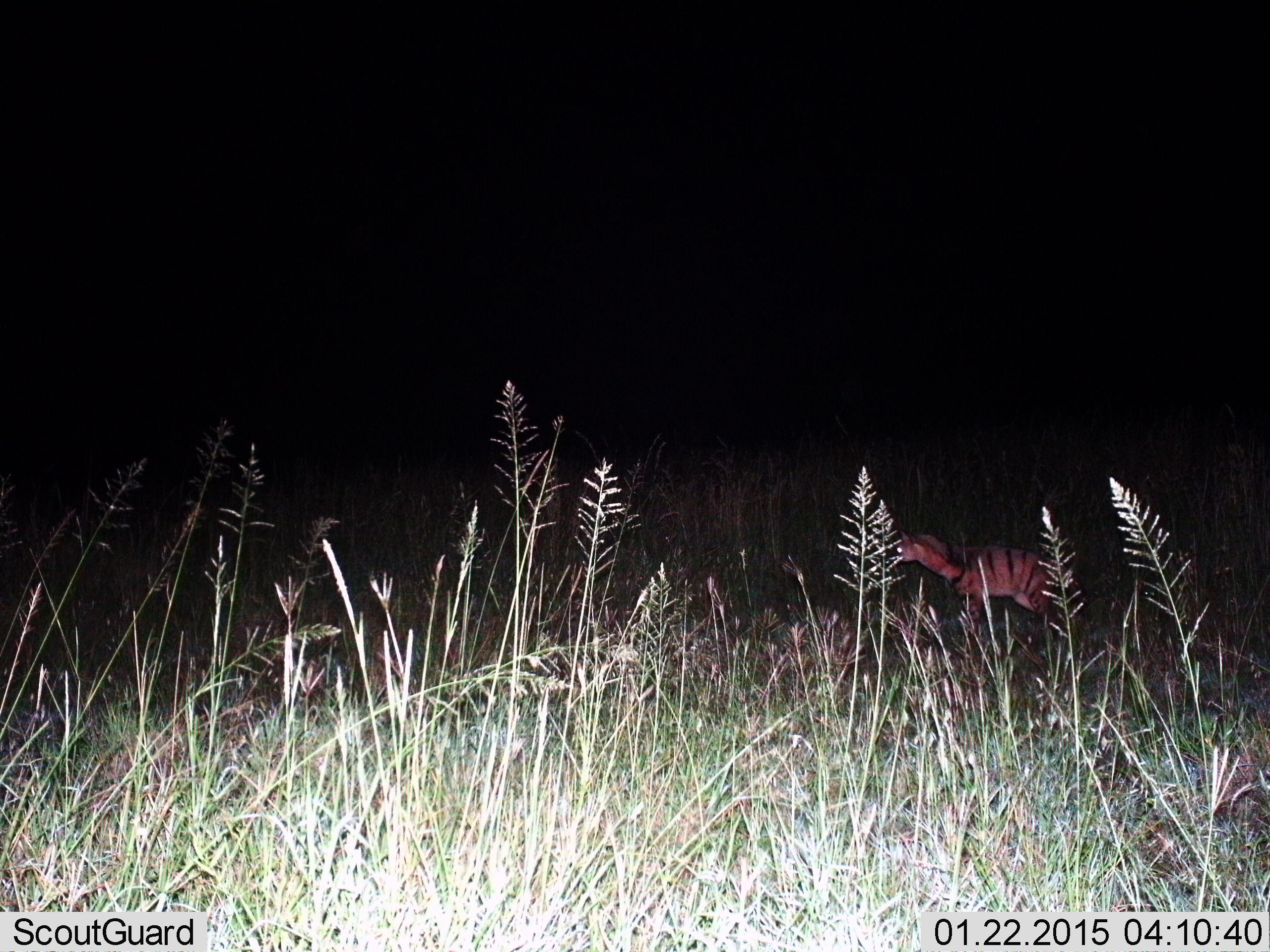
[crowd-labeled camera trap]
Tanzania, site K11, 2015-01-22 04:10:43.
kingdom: Animalia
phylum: Chordata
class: Mammalia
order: Carnivora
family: Hyaenidae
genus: Proteles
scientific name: Proteles cristatus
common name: aardwolf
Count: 1.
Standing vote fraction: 80%.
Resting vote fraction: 0%.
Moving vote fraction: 20%.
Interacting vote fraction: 0%.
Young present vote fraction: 0%.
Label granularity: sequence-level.